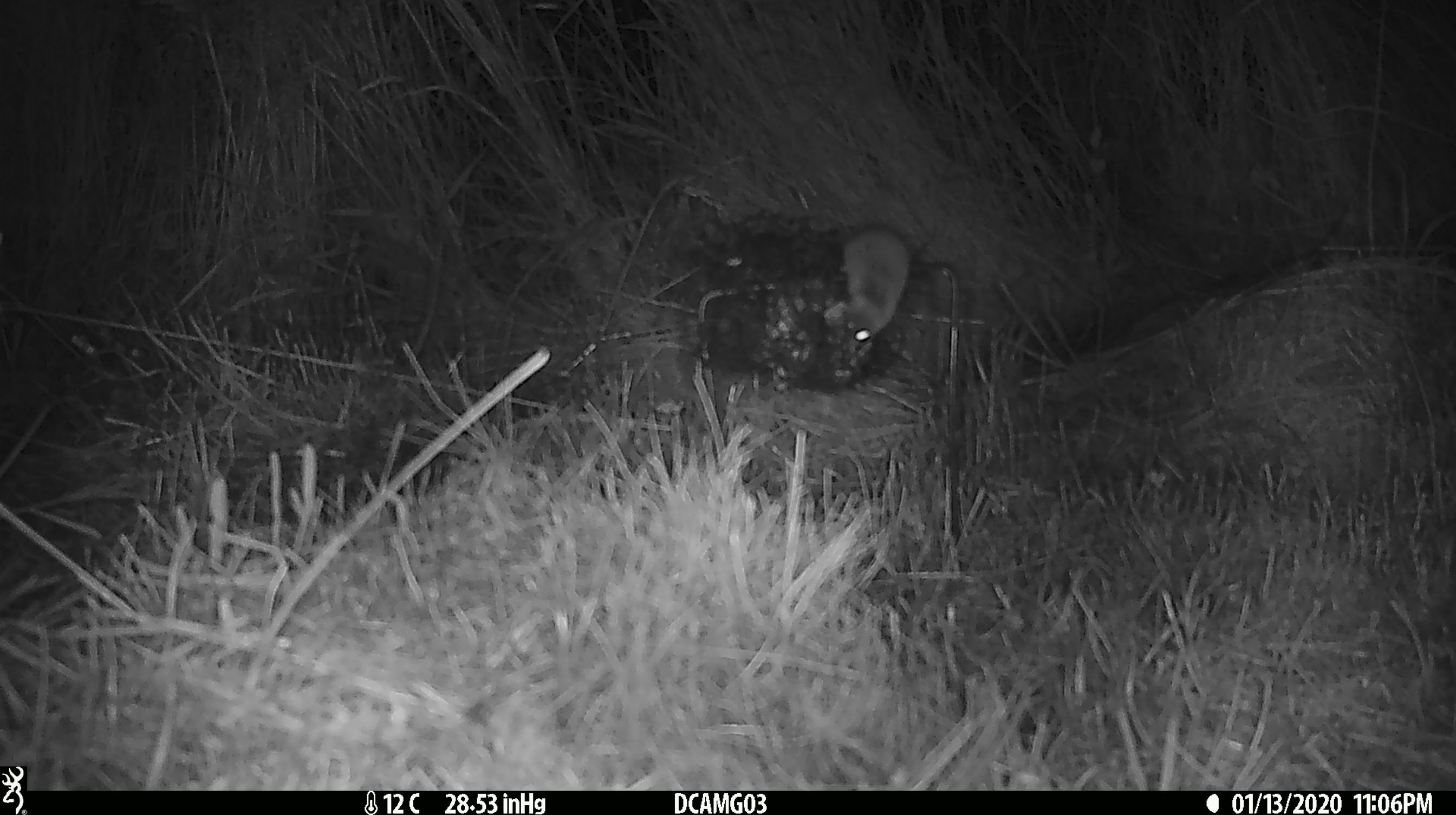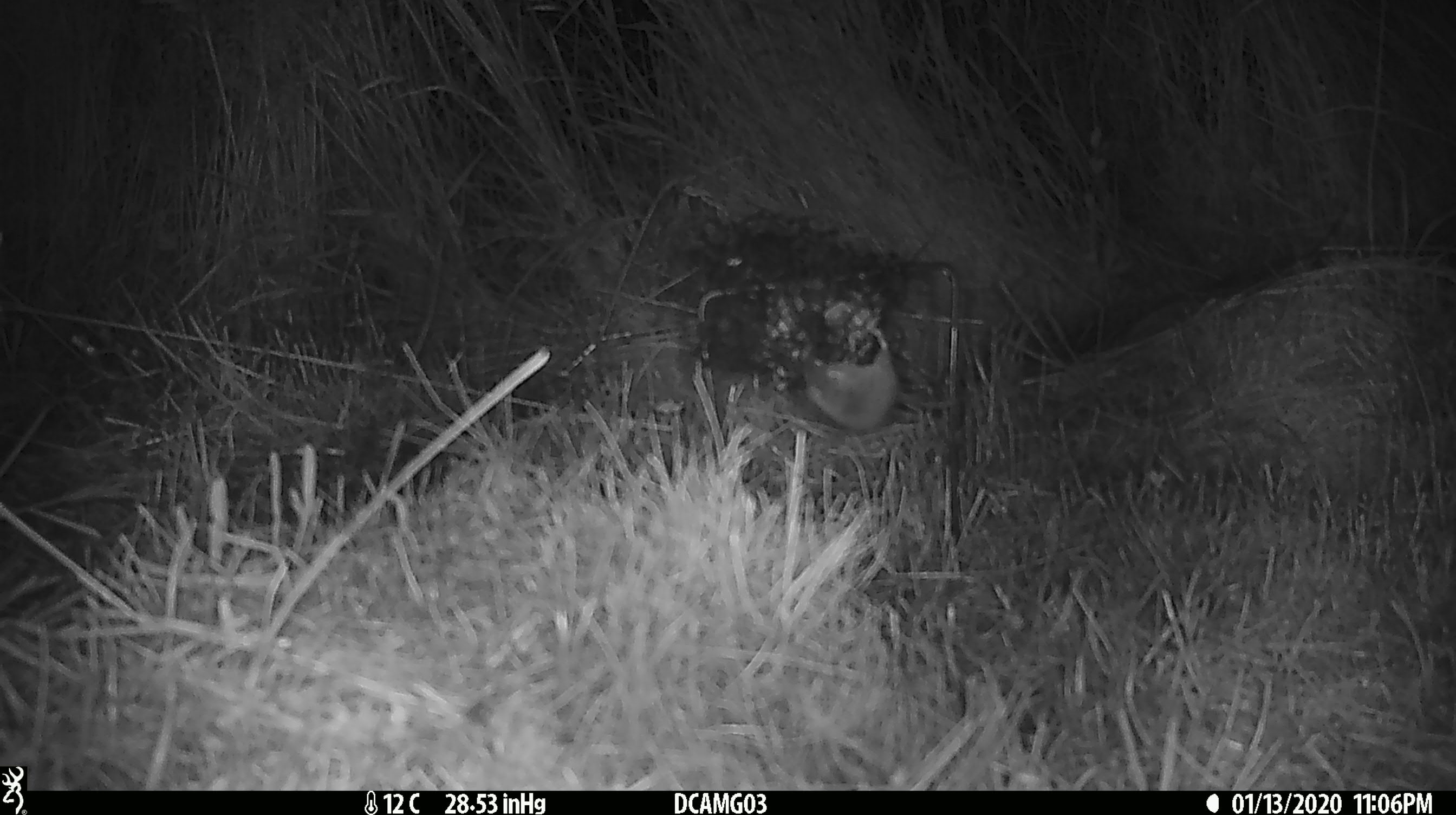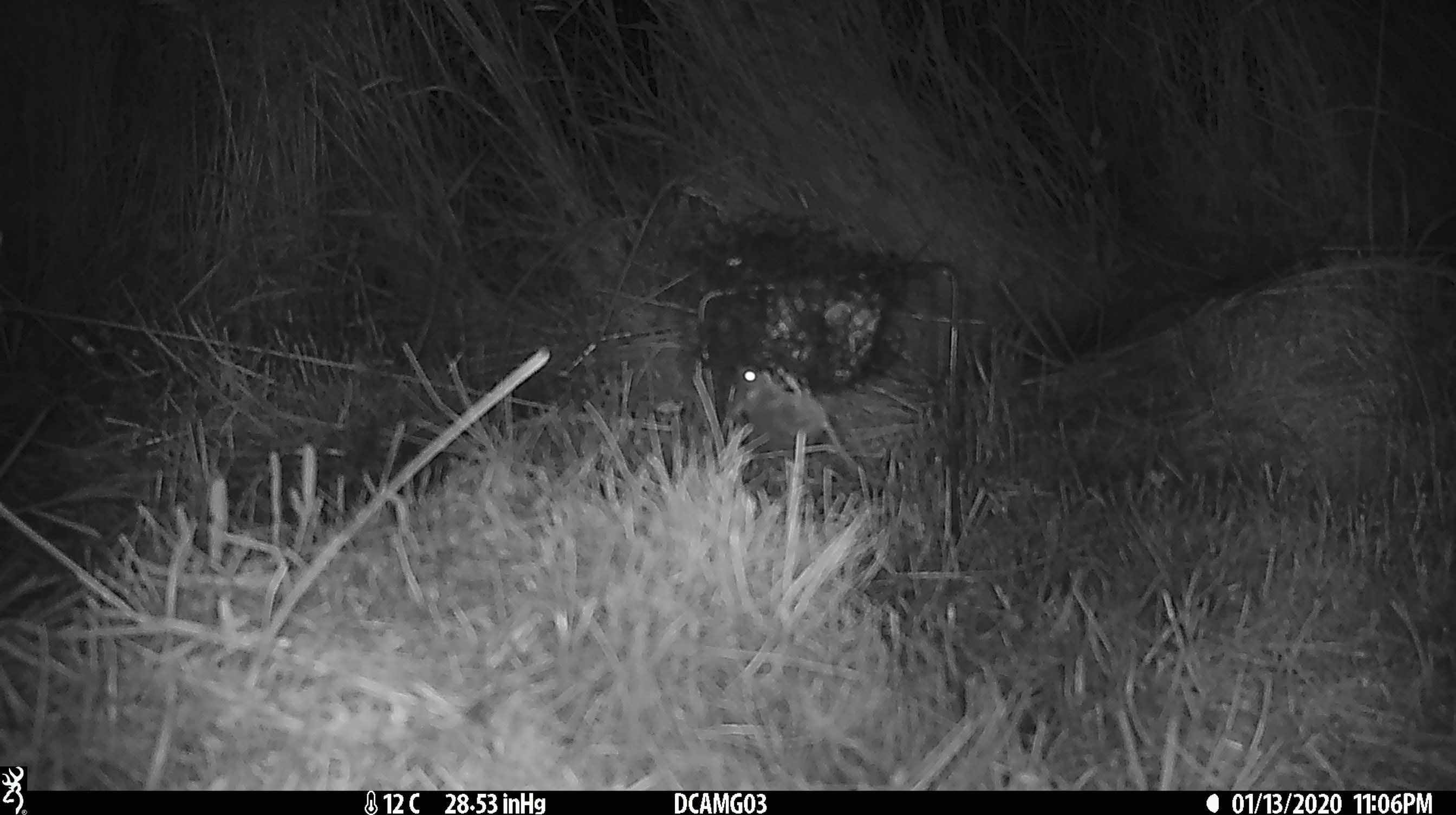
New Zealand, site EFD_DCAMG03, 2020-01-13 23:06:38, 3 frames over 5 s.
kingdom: Animalia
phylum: Chordata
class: Mammalia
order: Rodentia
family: Muridae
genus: Mus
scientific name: Mus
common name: mouse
Mouse (Mus).